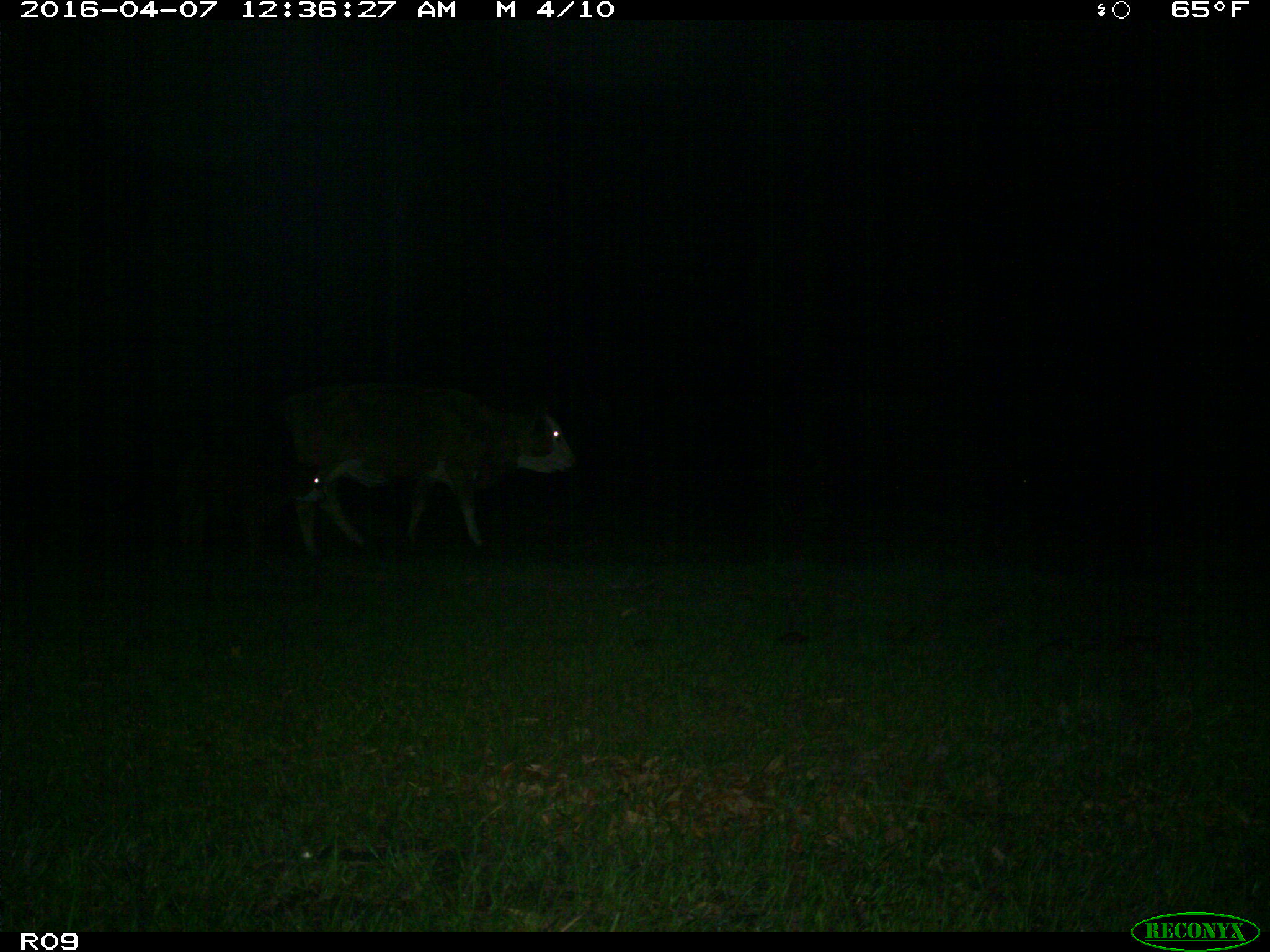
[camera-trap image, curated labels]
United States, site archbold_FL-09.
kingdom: Animalia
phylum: Chordata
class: Mammalia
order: Artiodactyla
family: Bovidae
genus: Bos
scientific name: Bos taurus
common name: domestic cow